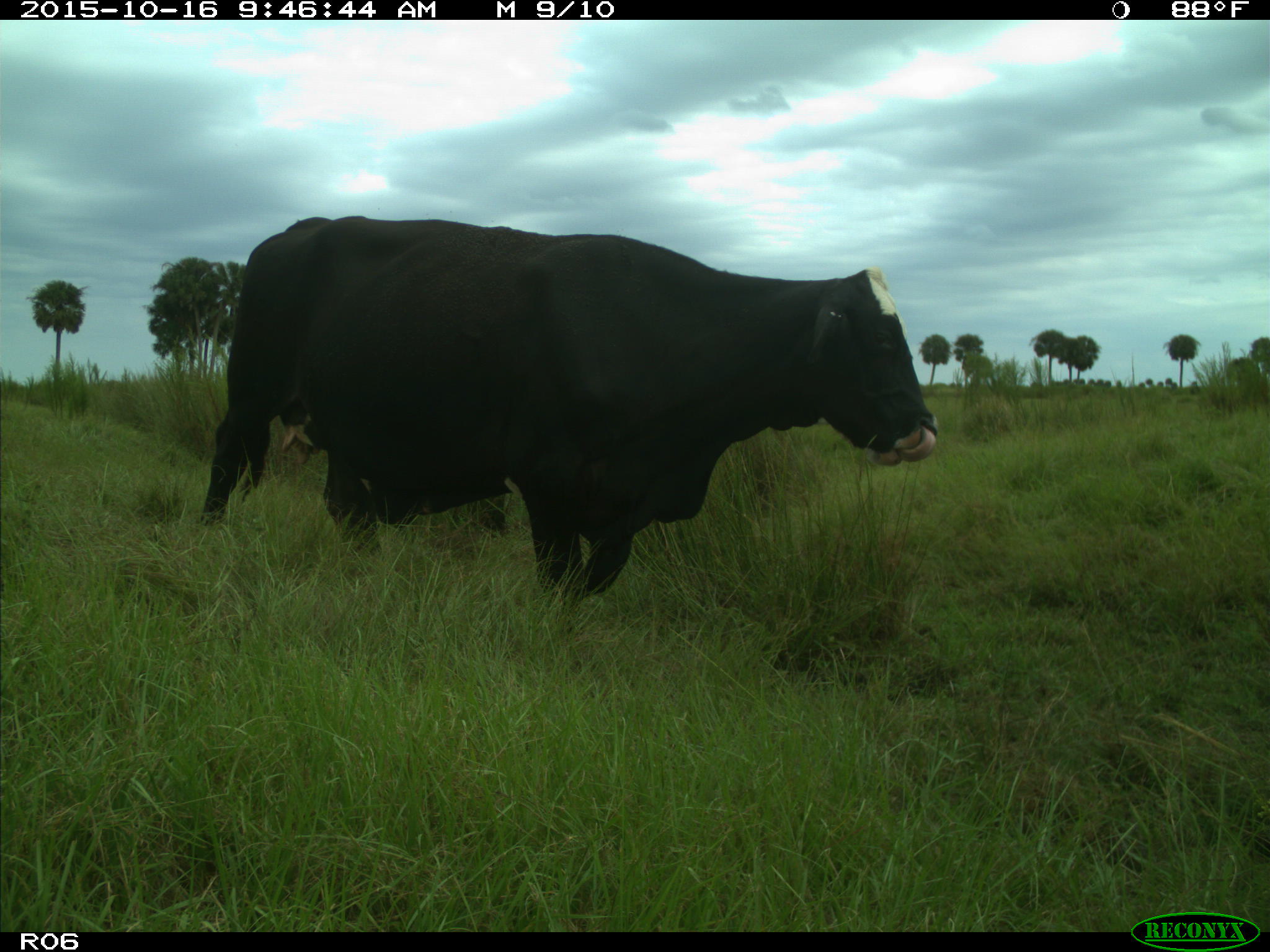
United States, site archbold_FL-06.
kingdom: Animalia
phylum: Chordata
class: Mammalia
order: Artiodactyla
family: Bovidae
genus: Bos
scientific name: Bos taurus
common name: domestic cow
Bos taurus (domestic cow).